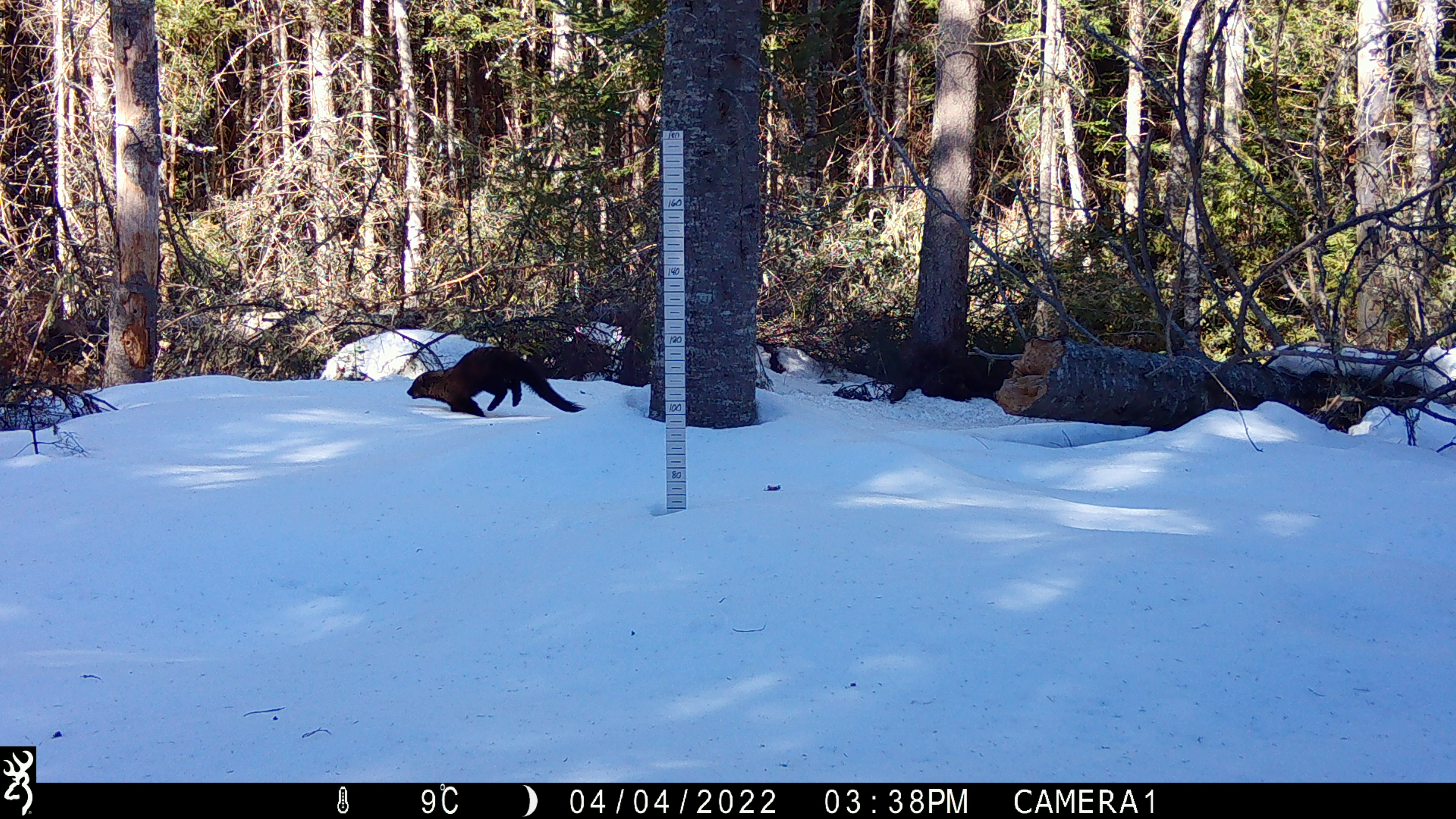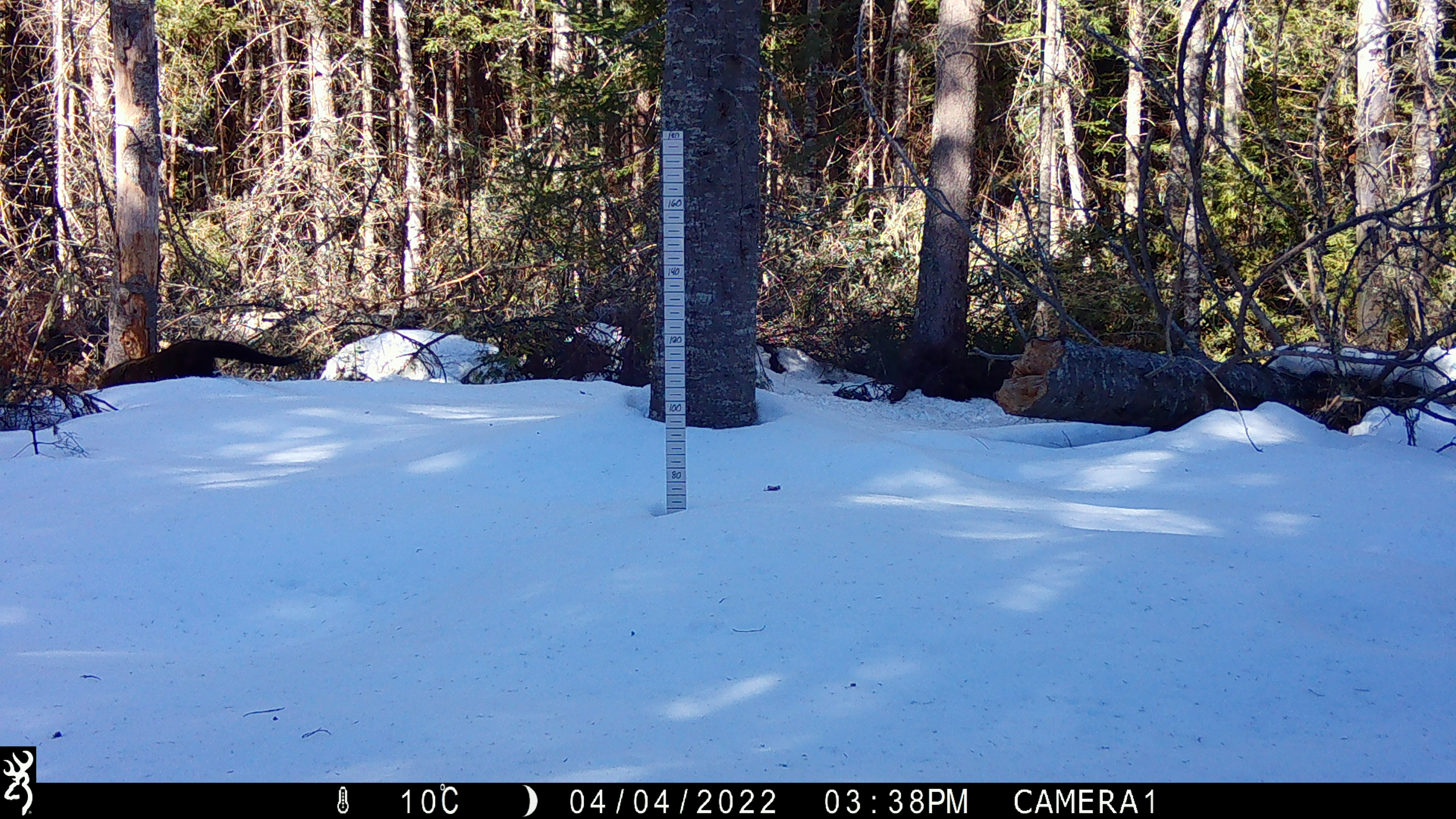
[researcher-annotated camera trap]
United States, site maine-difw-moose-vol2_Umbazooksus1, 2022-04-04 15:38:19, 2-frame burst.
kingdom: Animalia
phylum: Chordata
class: Mammalia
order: Carnivora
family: Mustelidae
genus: Pekania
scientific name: Pekania pennanti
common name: fisher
Fisher (Pekania pennanti).